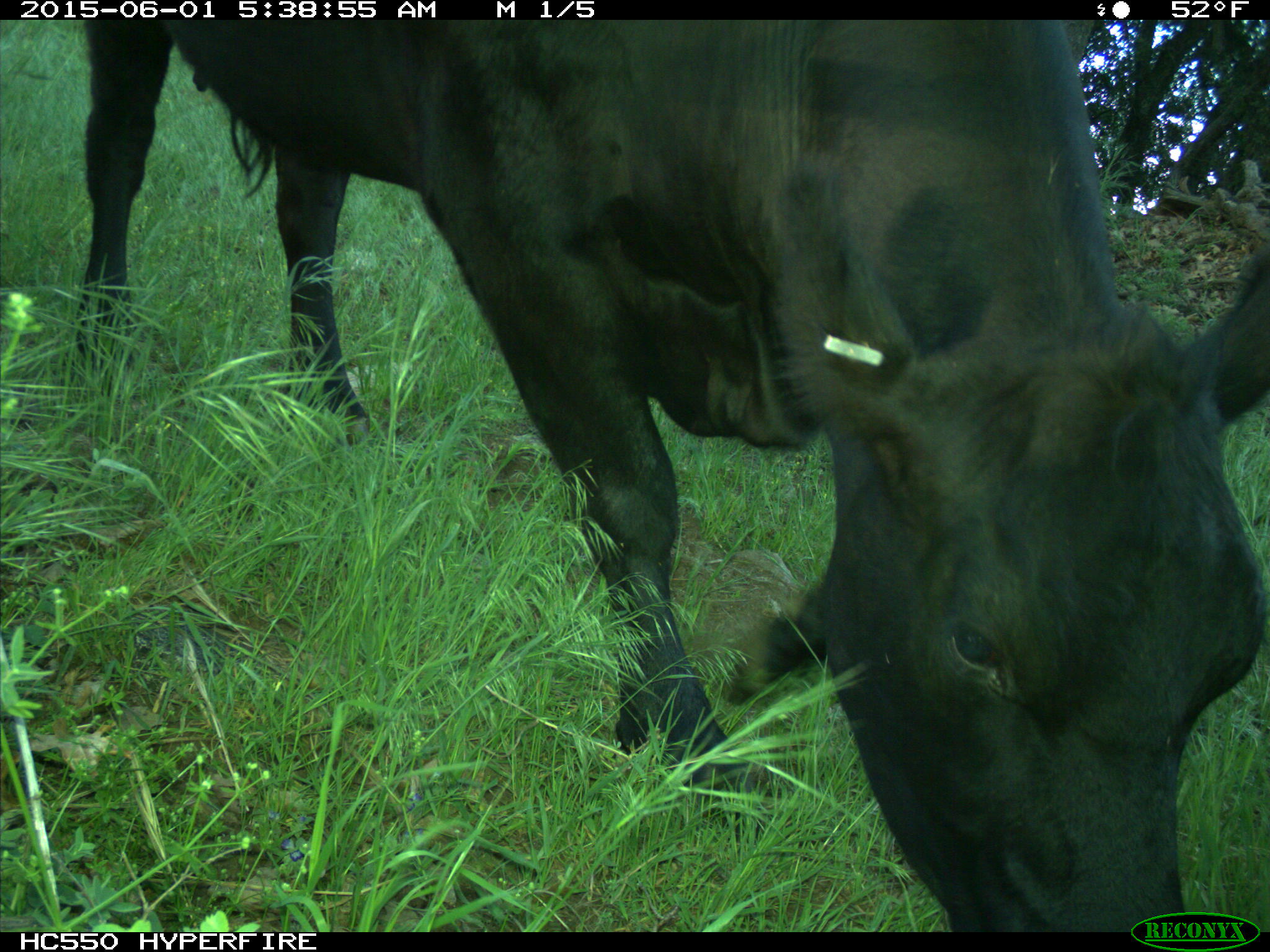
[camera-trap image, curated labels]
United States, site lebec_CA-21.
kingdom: Animalia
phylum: Chordata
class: Mammalia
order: Artiodactyla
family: Bovidae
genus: Bos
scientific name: Bos taurus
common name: domestic cow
Bos taurus (domestic cow).